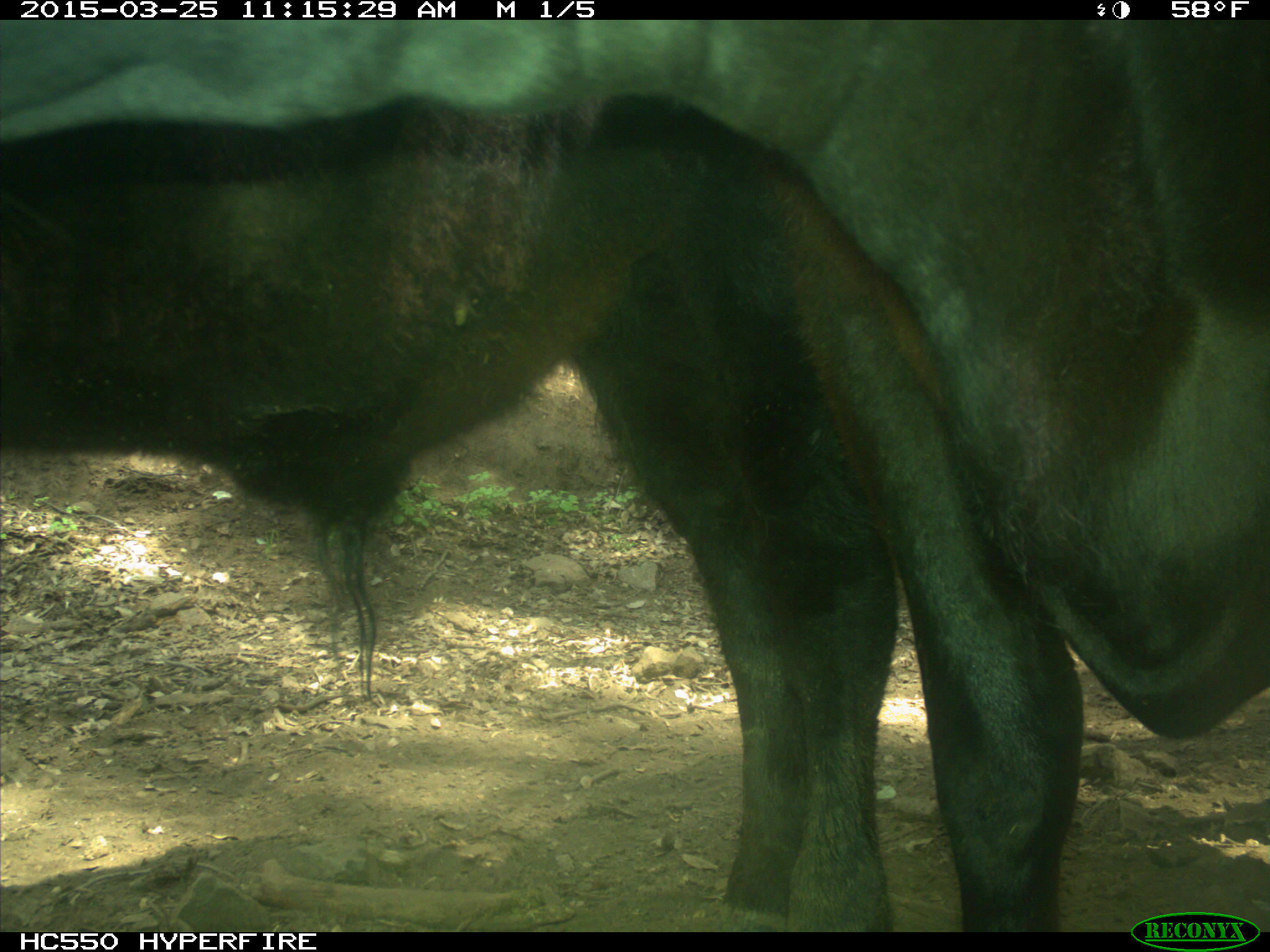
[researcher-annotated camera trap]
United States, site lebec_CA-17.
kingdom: Animalia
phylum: Chordata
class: Mammalia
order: Artiodactyla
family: Bovidae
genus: Bos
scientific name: Bos taurus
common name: domestic cow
Bos taurus (domestic cow).